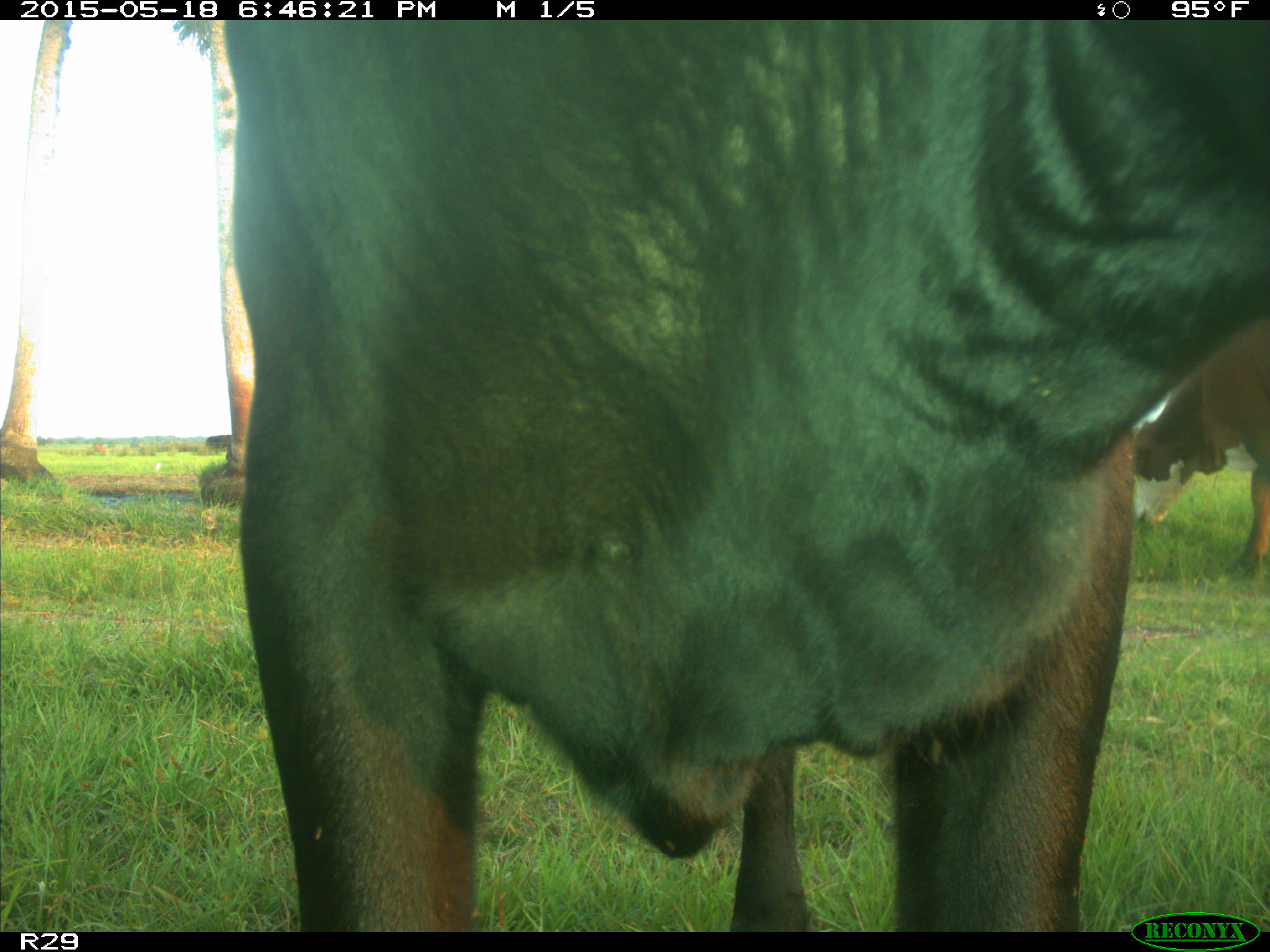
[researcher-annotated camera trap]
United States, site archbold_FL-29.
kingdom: Animalia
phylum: Chordata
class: Mammalia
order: Artiodactyla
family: Bovidae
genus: Bos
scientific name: Bos taurus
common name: domestic cow